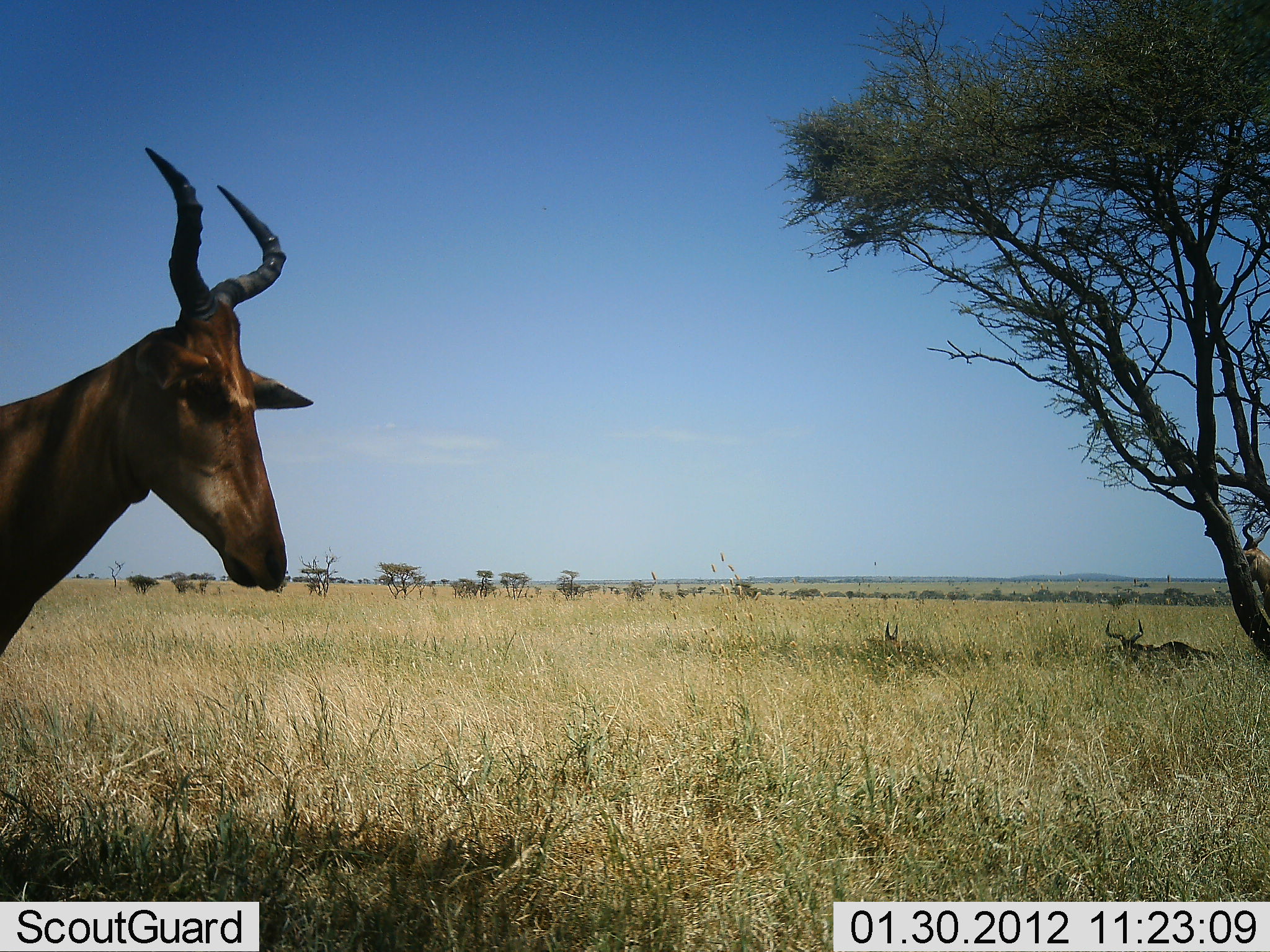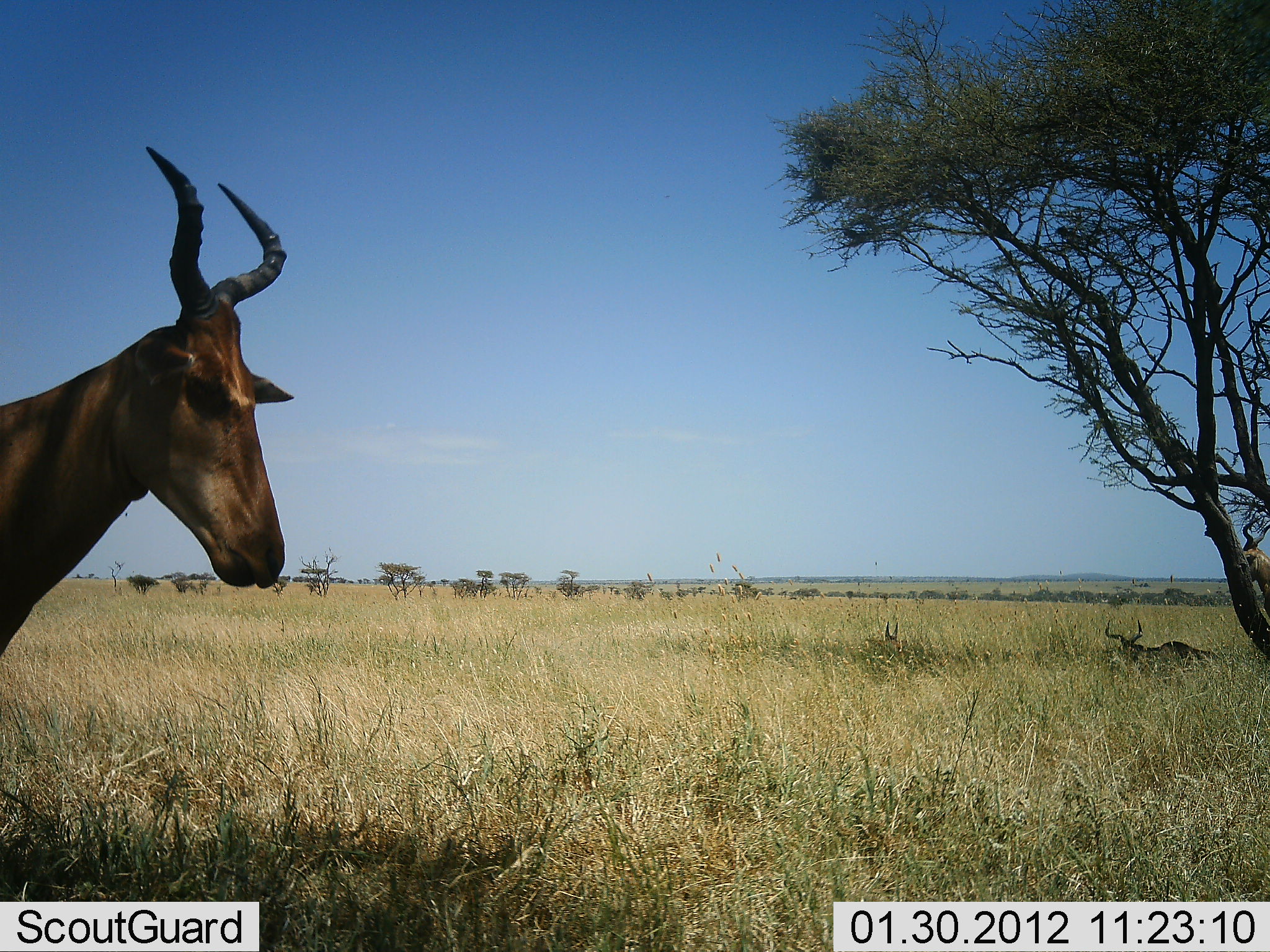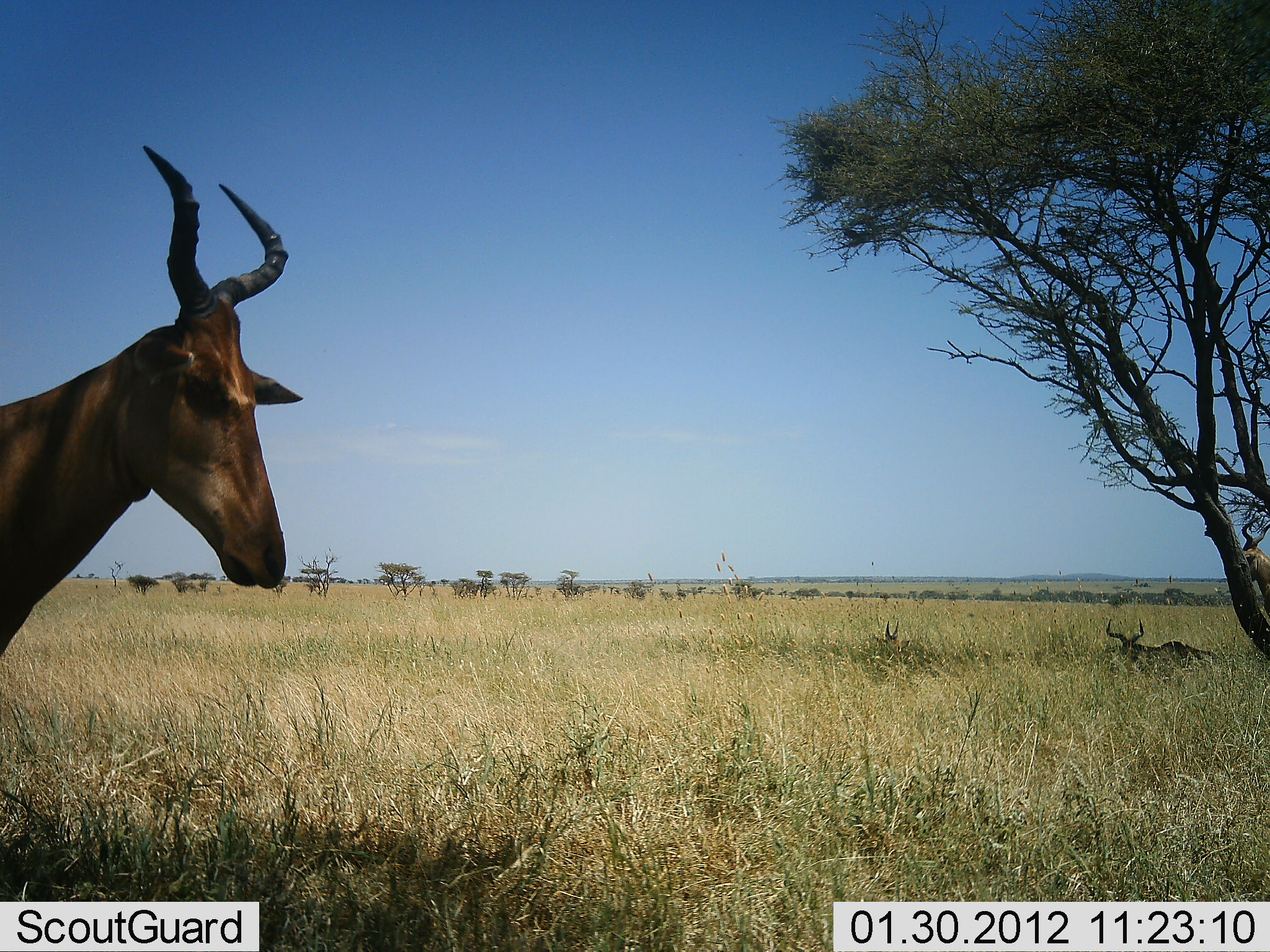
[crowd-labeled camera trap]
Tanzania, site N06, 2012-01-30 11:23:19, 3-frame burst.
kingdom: Animalia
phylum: Chordata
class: Mammalia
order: Artiodactyla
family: Bovidae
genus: Alcelaphus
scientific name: Alcelaphus buselaphus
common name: hartebeest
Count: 3.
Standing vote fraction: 75%.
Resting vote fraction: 62%.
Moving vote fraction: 6%.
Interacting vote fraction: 0%.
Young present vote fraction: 0%.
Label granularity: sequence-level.